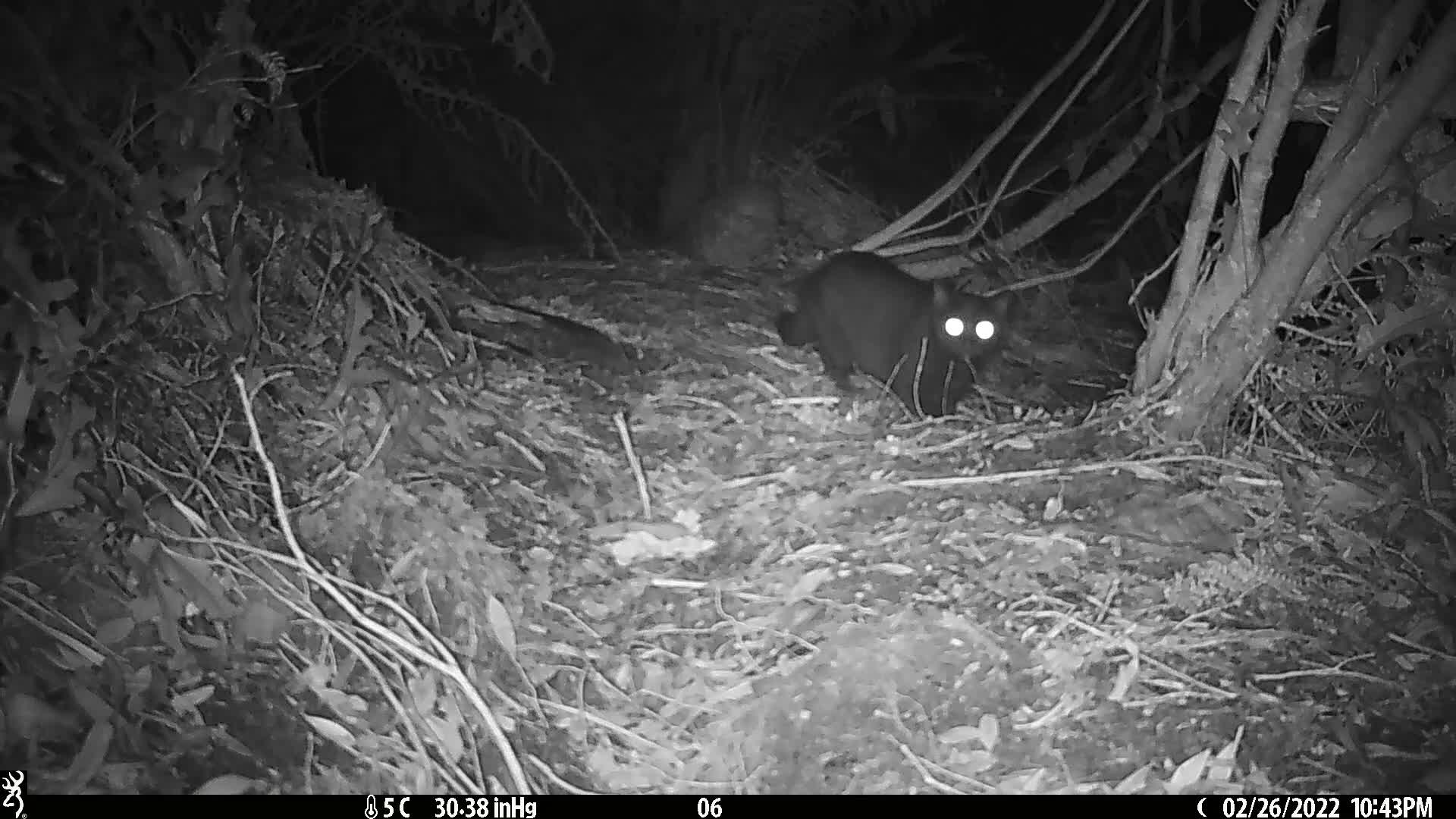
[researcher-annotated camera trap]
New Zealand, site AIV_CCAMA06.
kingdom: Animalia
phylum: Chordata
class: Mammalia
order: Carnivora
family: Felidae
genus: Felis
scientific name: Felis catus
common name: domestic cat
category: cat